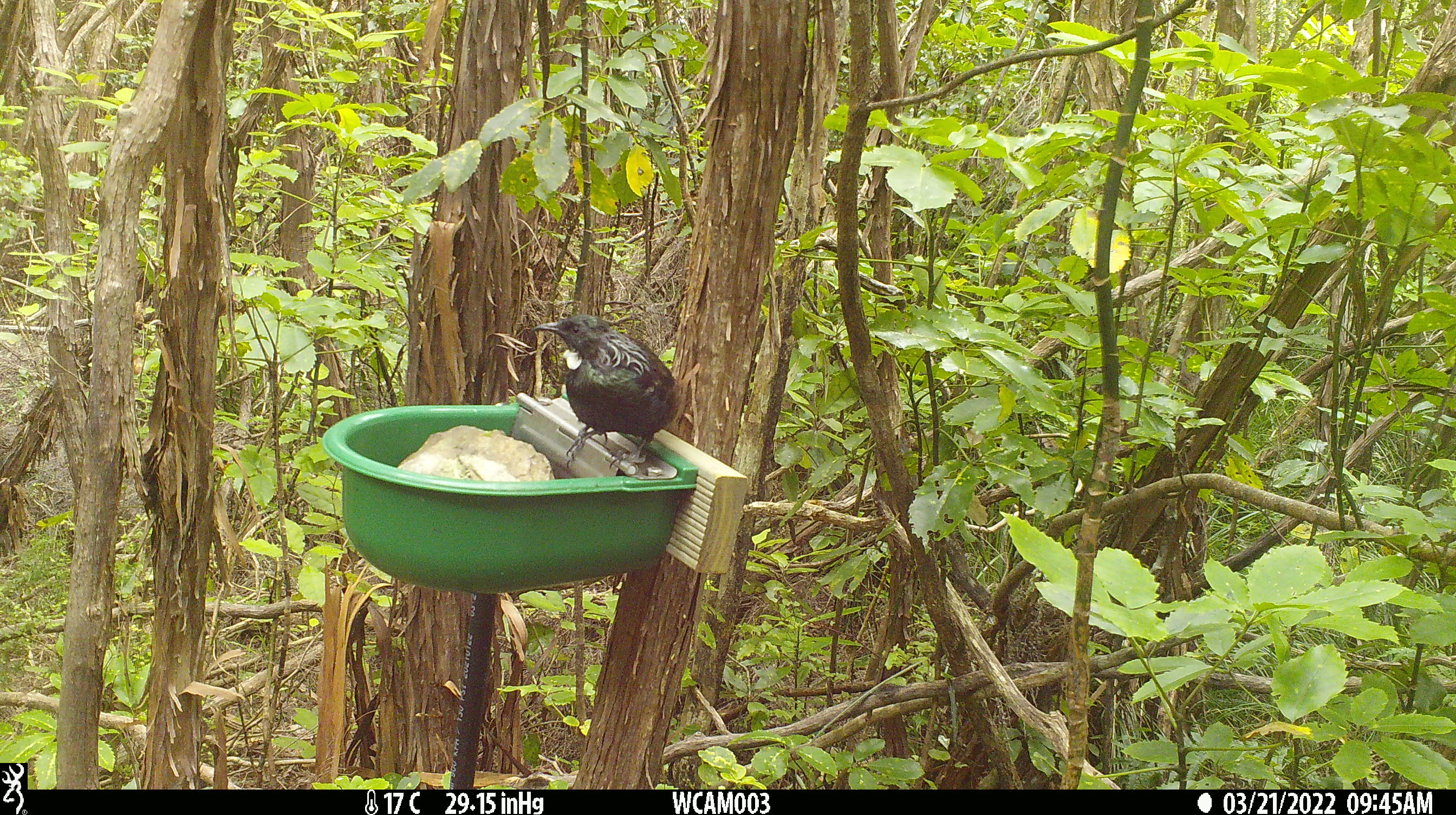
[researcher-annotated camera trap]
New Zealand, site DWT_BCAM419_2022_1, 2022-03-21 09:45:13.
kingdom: Animalia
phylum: Chordata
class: Aves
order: Passeriformes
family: Meliphagidae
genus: Prosthemadera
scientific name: Prosthemadera novaeseelandiae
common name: tui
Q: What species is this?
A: Tui (Prosthemadera novaeseelandiae).